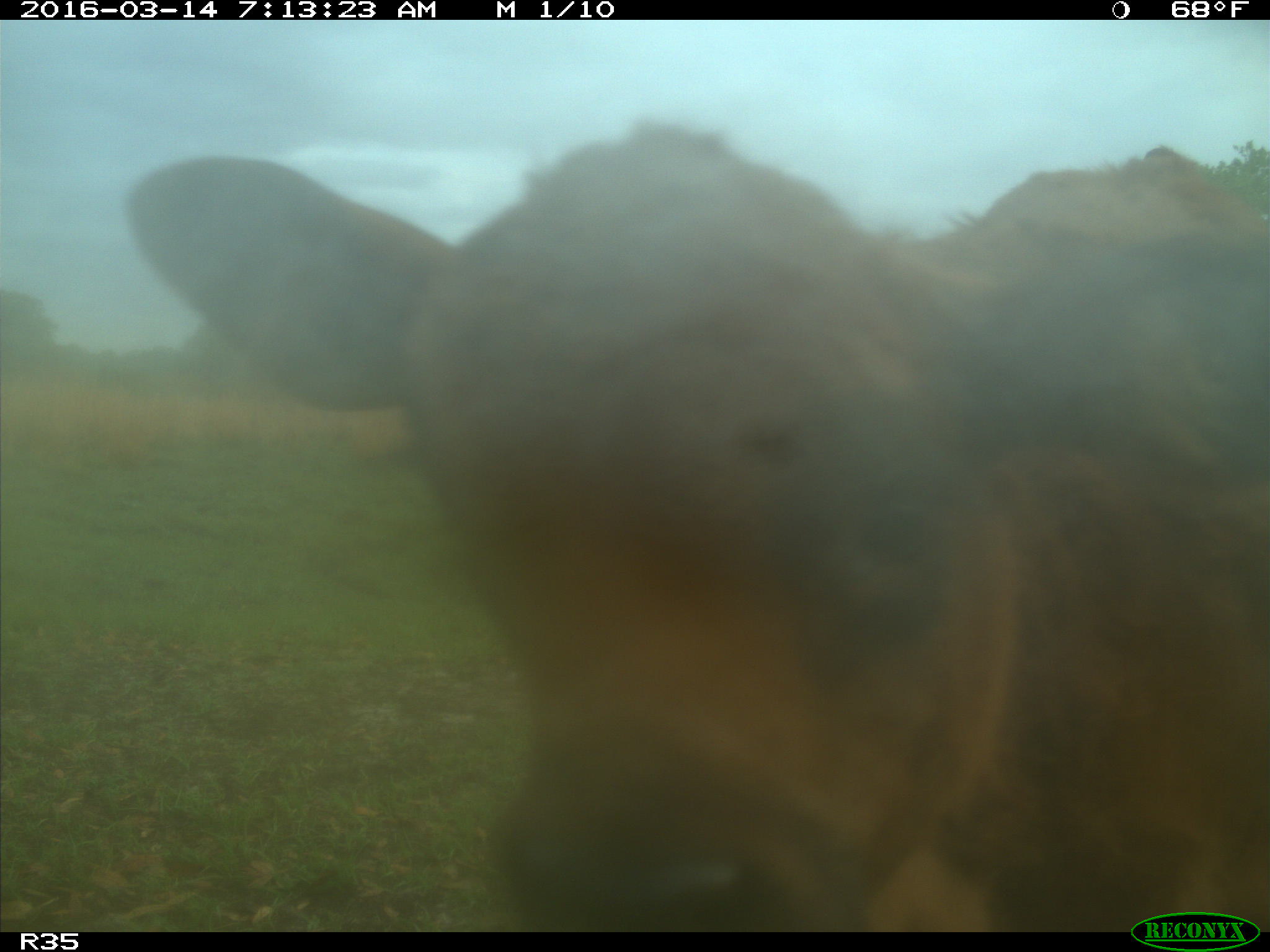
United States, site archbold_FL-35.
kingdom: Animalia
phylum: Chordata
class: Mammalia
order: Artiodactyla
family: Bovidae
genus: Bos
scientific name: Bos taurus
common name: domestic cow